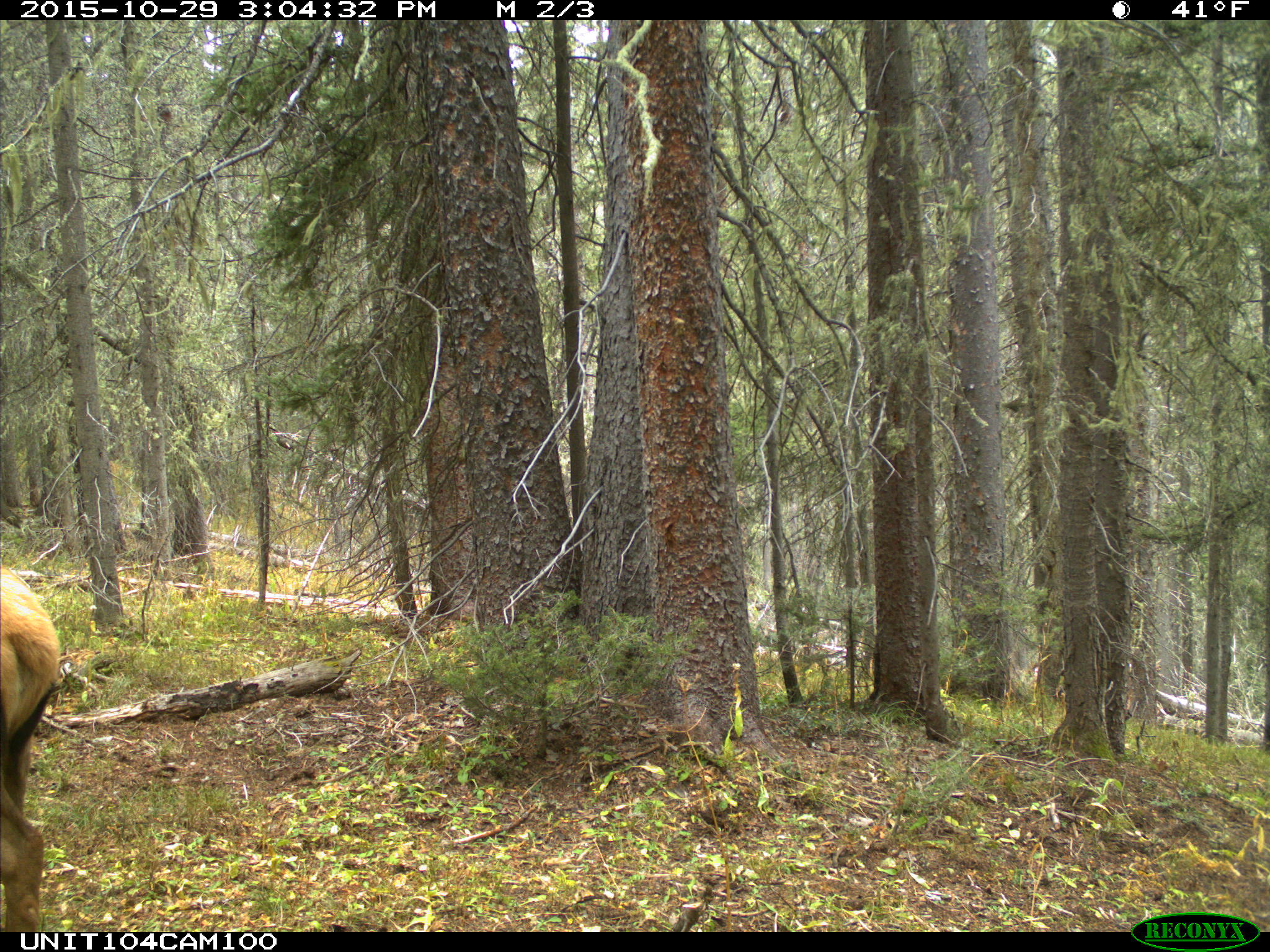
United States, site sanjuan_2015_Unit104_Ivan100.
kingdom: Animalia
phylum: Chordata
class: Mammalia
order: Artiodactyla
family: Cervidae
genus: Cervus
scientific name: Cervus elaphus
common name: red deer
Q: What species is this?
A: Cervus elaphus (red deer).